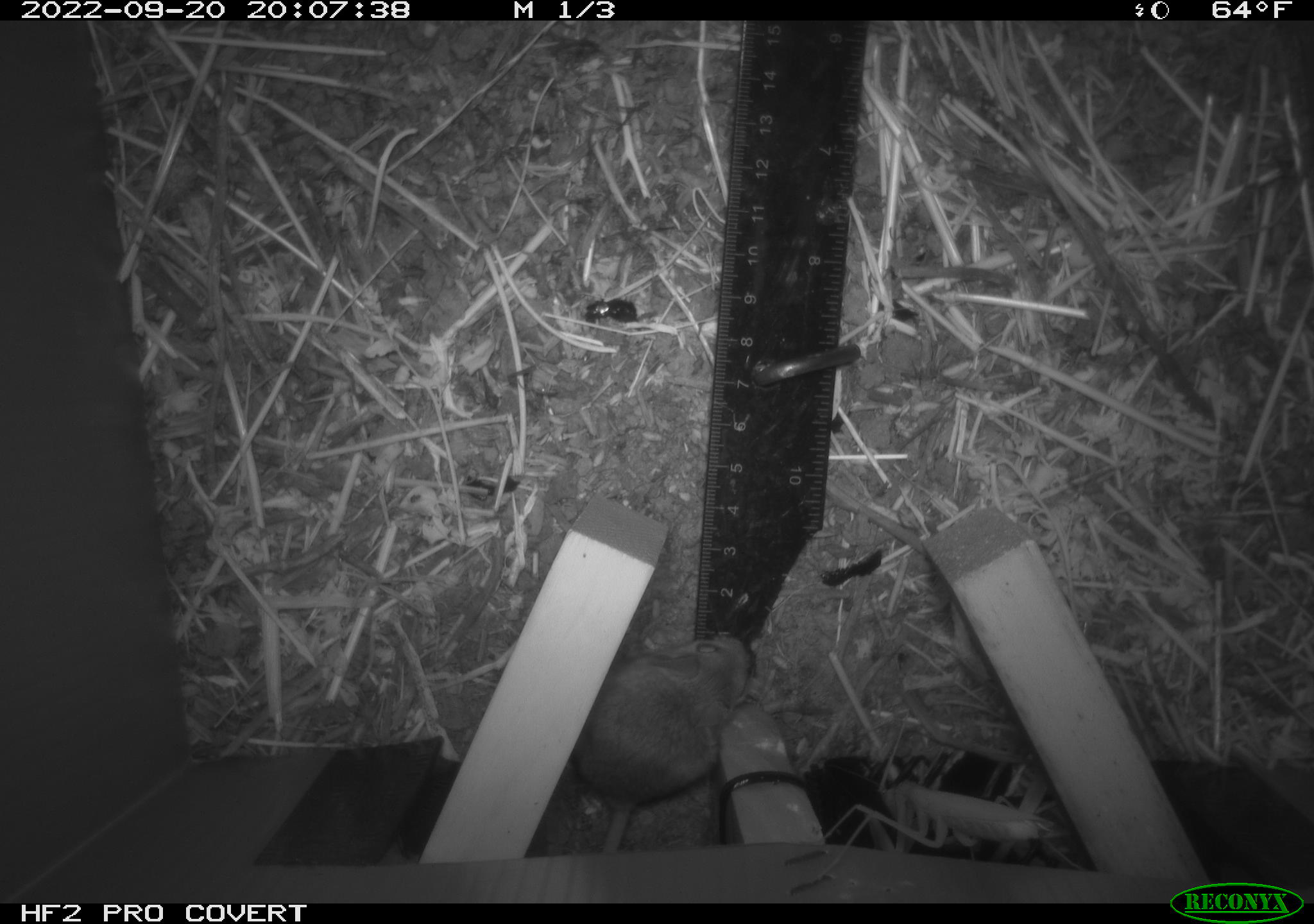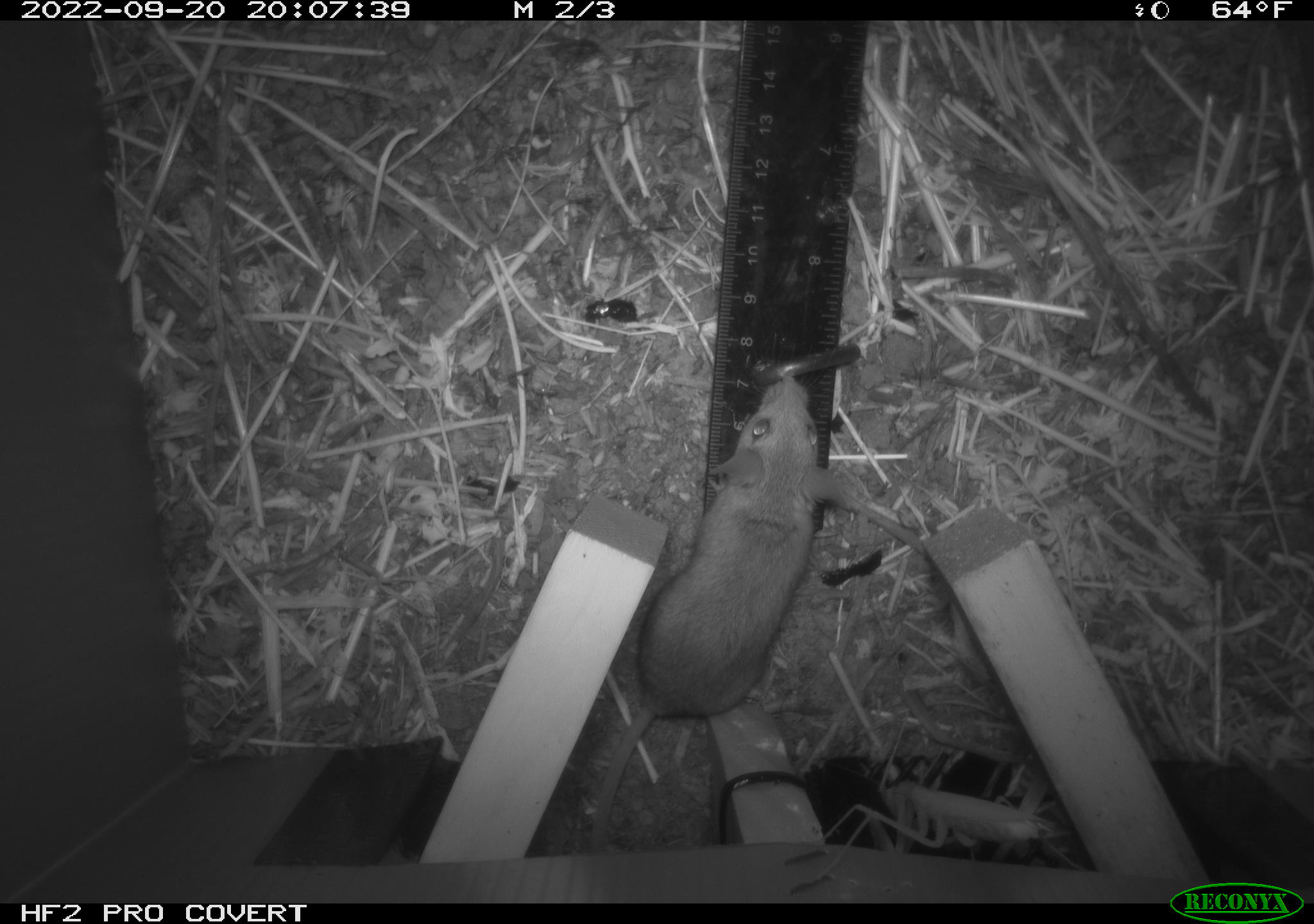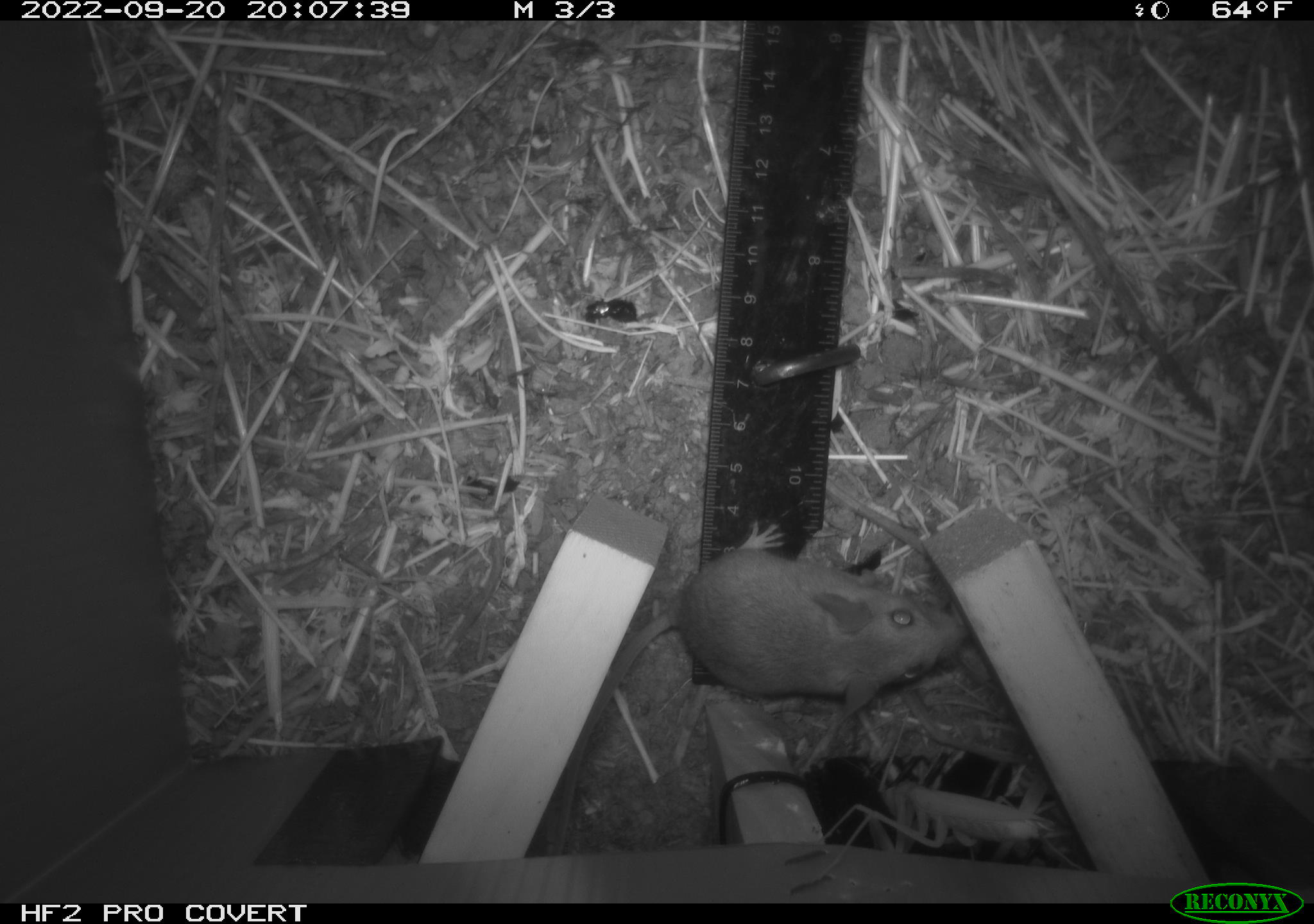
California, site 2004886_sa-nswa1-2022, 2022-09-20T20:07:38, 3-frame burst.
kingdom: Animalia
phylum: Chordata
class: Mammalia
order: Rodentia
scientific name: Rodentia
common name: rodent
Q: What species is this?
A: Rodent (Rodentia).